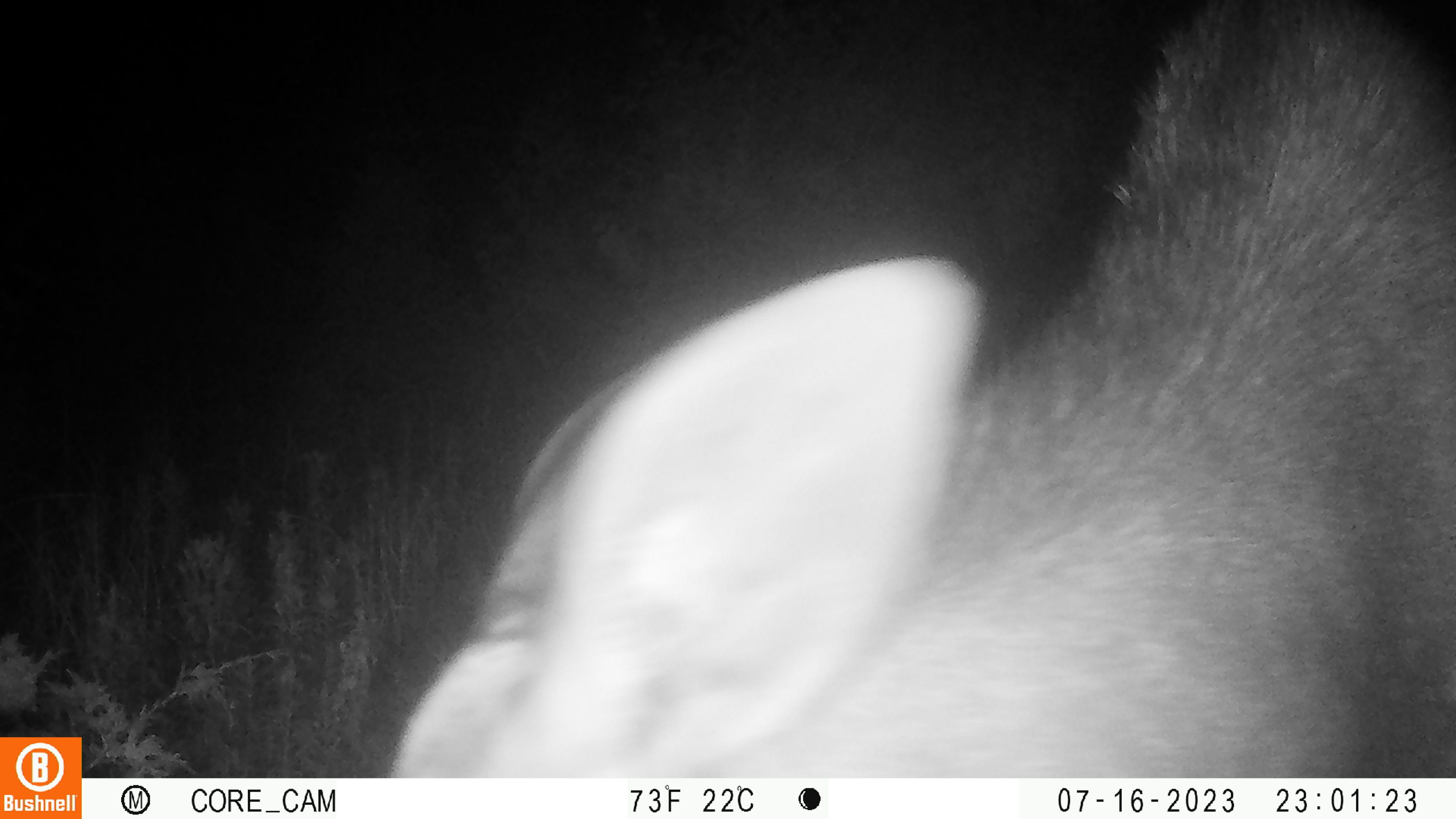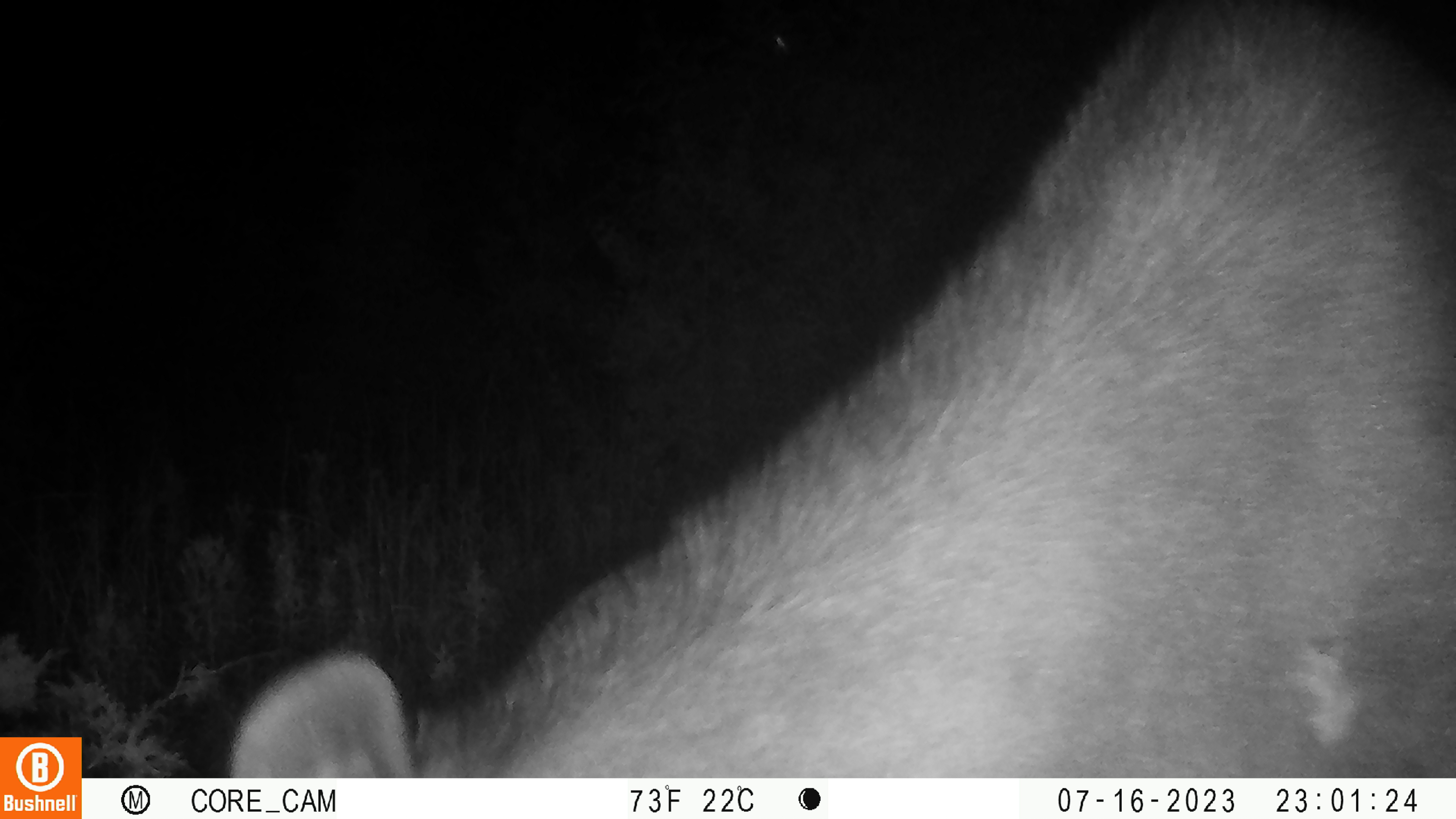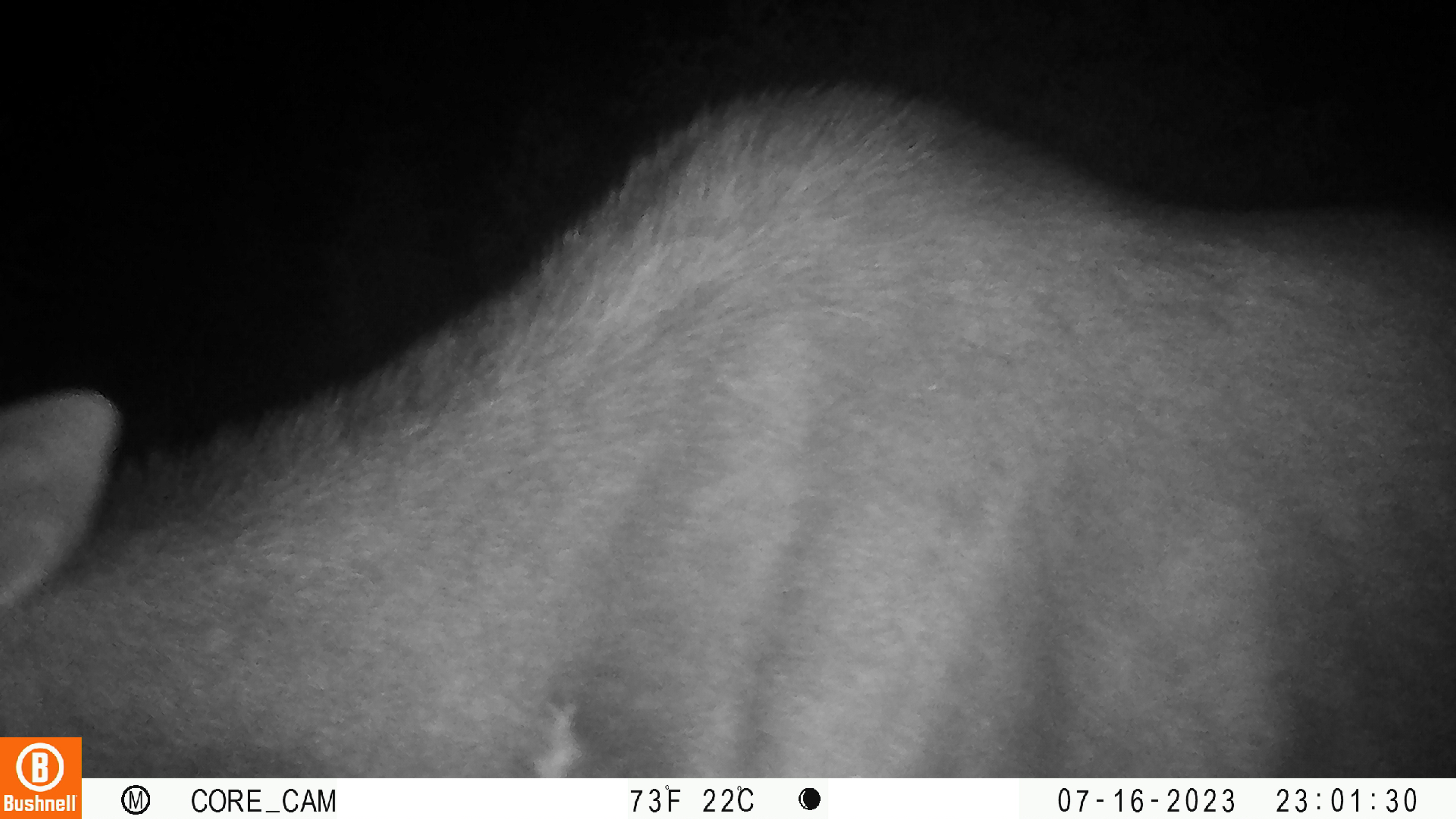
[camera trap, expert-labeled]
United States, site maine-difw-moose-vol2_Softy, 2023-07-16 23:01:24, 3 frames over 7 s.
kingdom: Animalia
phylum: Chordata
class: Mammalia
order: Artiodactyla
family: Cervidae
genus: Alces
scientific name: Alces alces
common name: moose